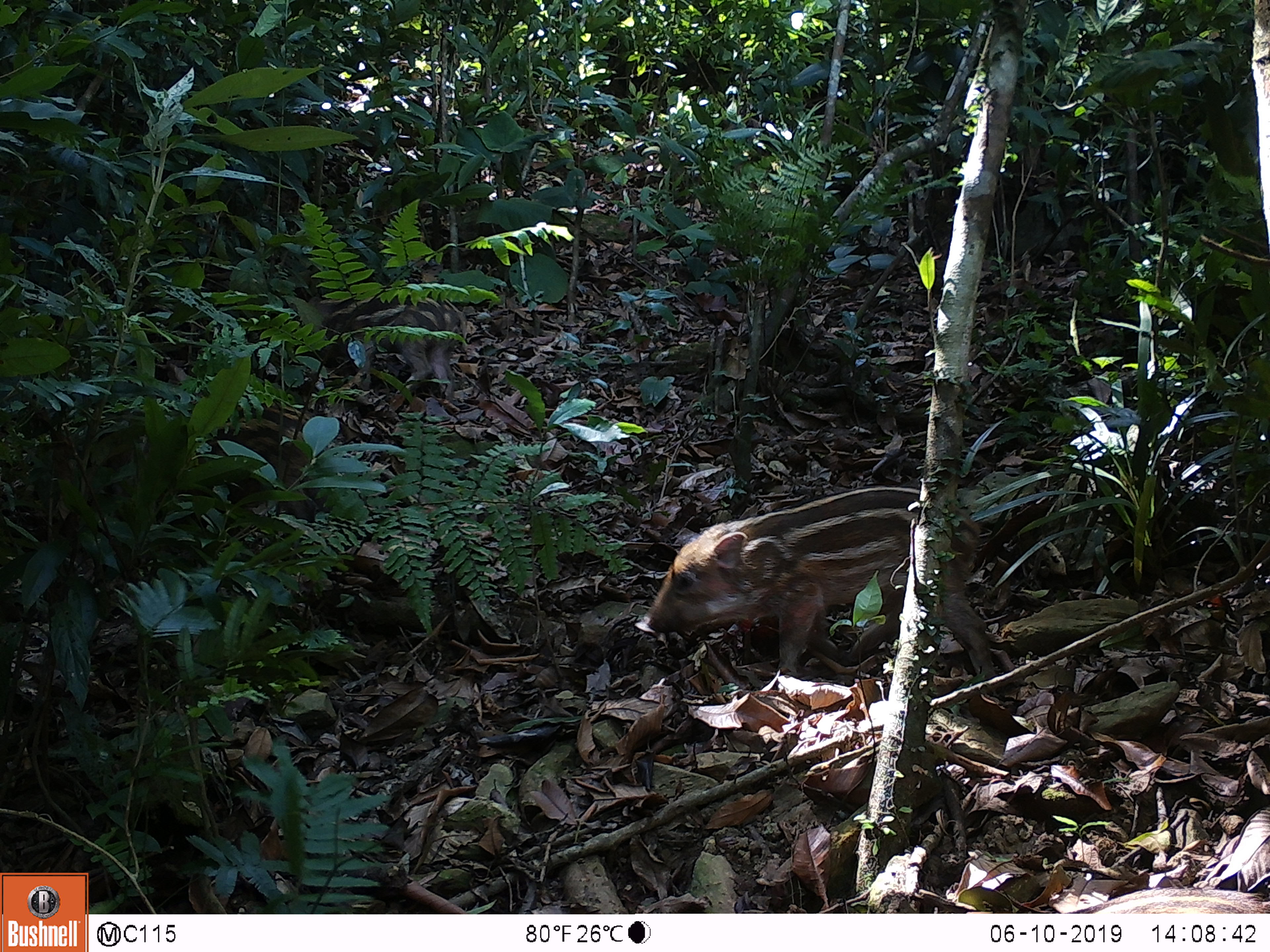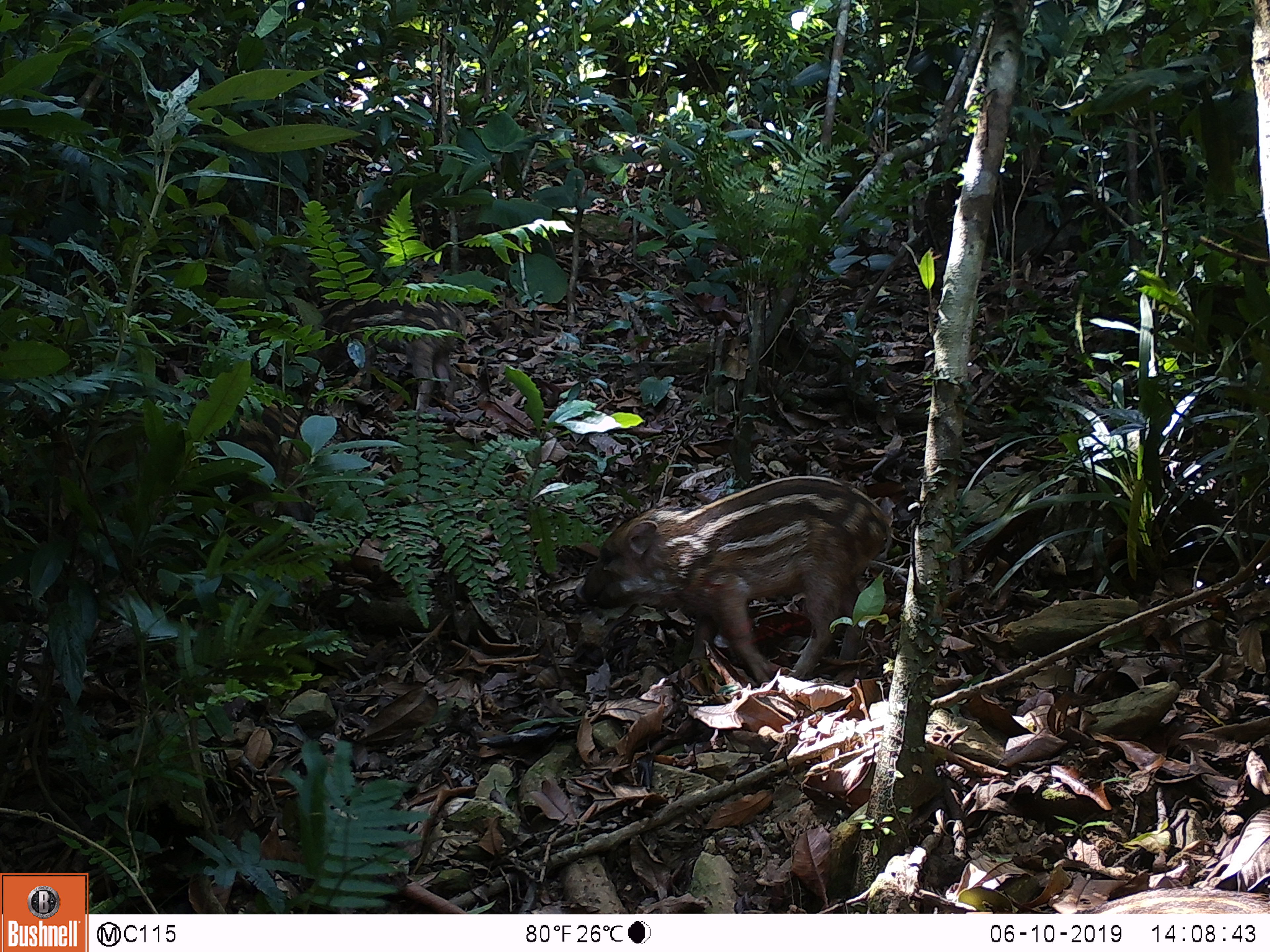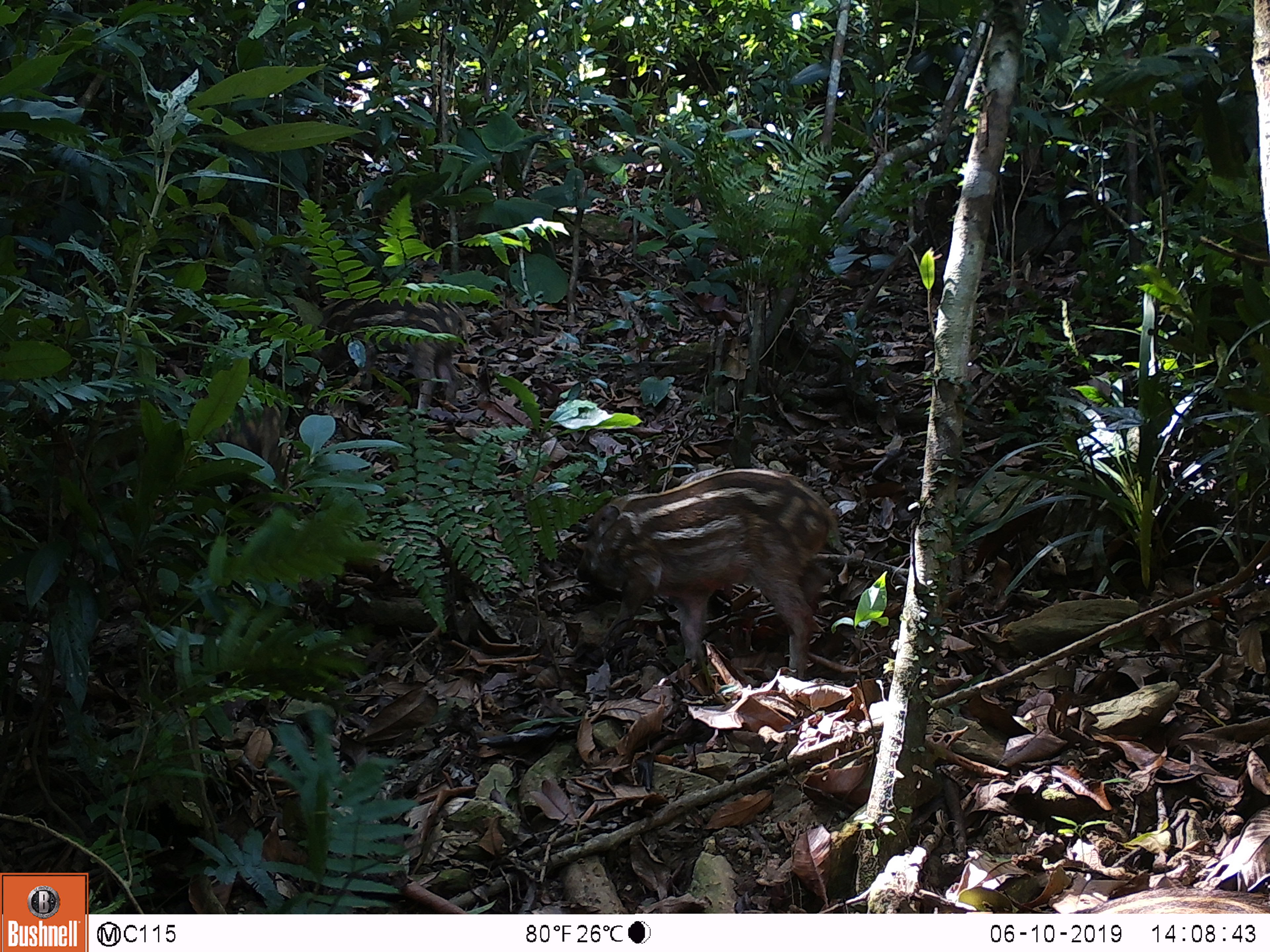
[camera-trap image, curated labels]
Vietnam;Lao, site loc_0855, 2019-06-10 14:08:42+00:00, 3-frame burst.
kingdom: Animalia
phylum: Chordata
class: Mammalia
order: Artiodactyla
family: Suidae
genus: Sus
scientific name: Sus scrofa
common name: eurasian wild pig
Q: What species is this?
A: Eurasian wild pig (Sus scrofa).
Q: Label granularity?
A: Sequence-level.